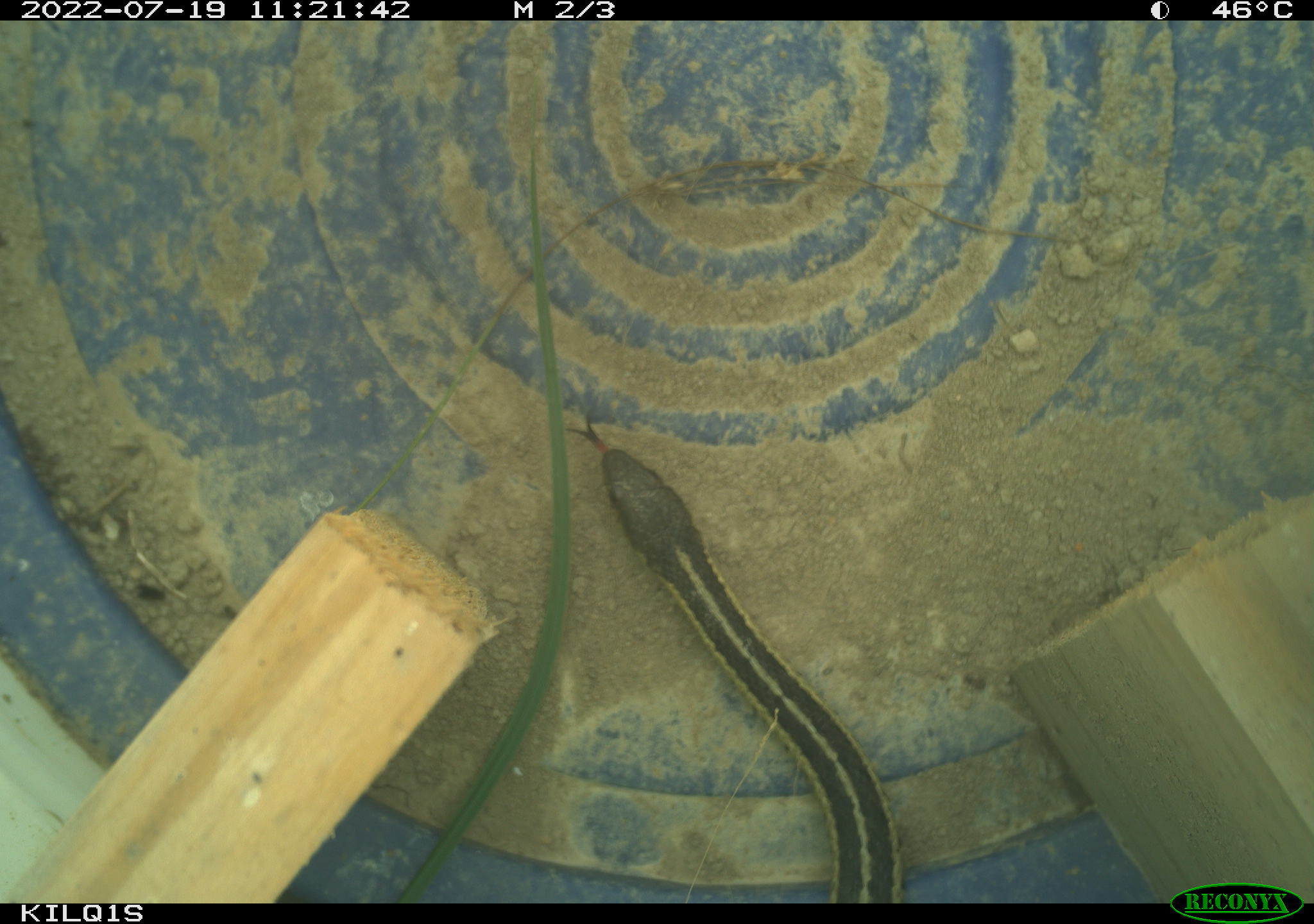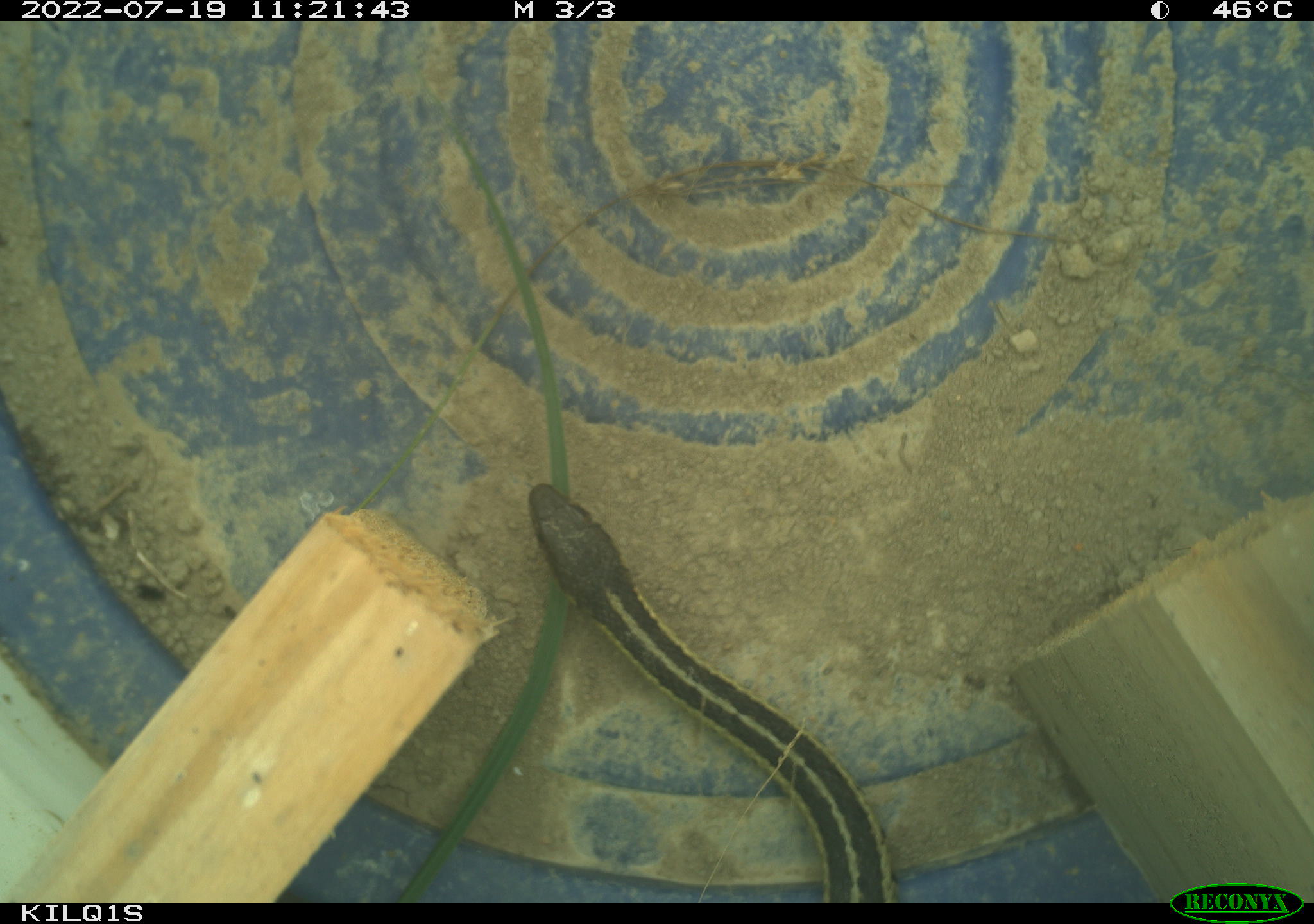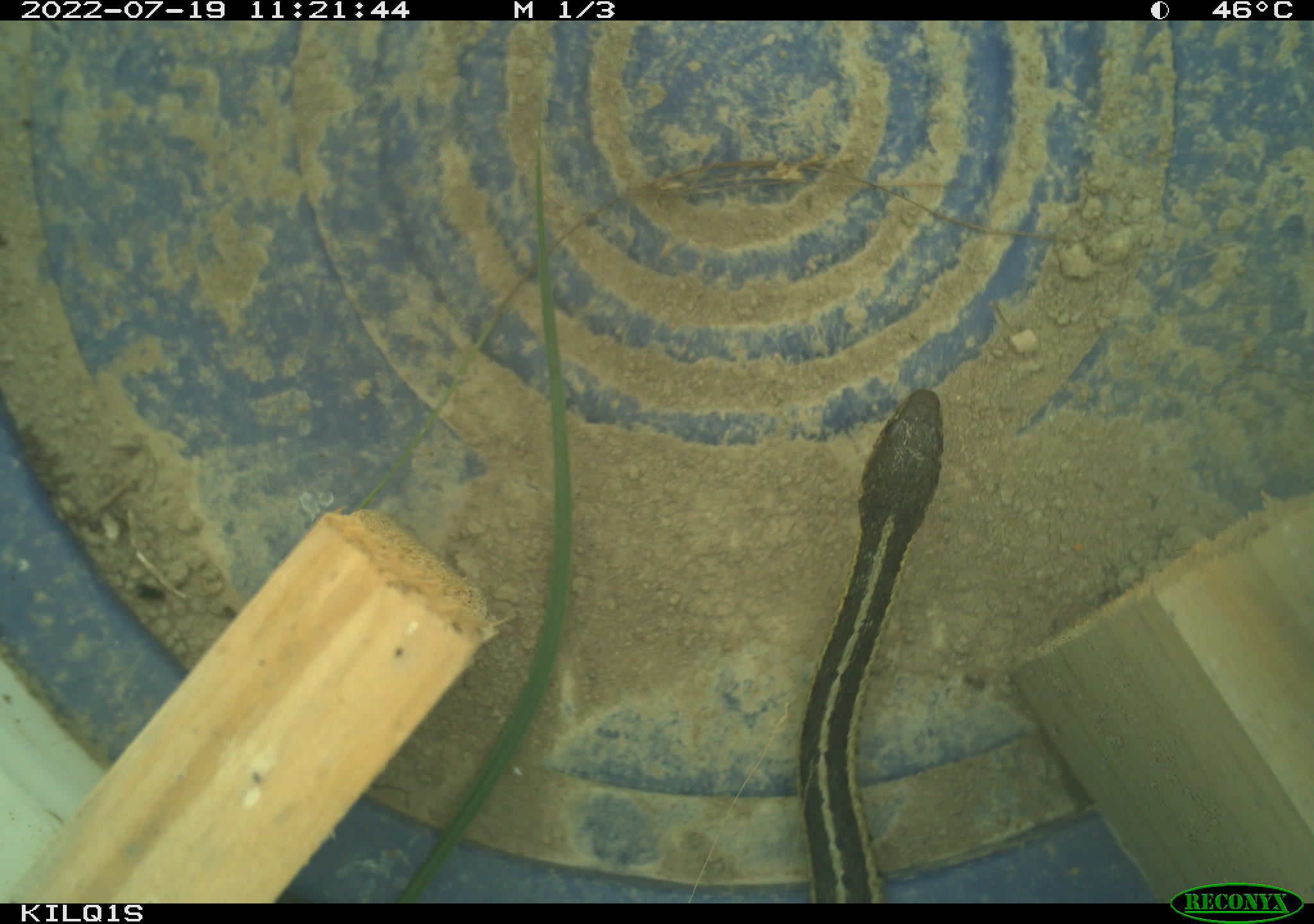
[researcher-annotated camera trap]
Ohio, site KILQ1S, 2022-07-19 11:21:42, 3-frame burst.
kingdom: Animalia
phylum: Chordata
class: Reptilia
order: Squamata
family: Colubridae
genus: Thamnophis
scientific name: Thamnophis sirtalis sirtalis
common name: eastern gartersnake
Eastern gartersnake (Thamnophis sirtalis sirtalis).